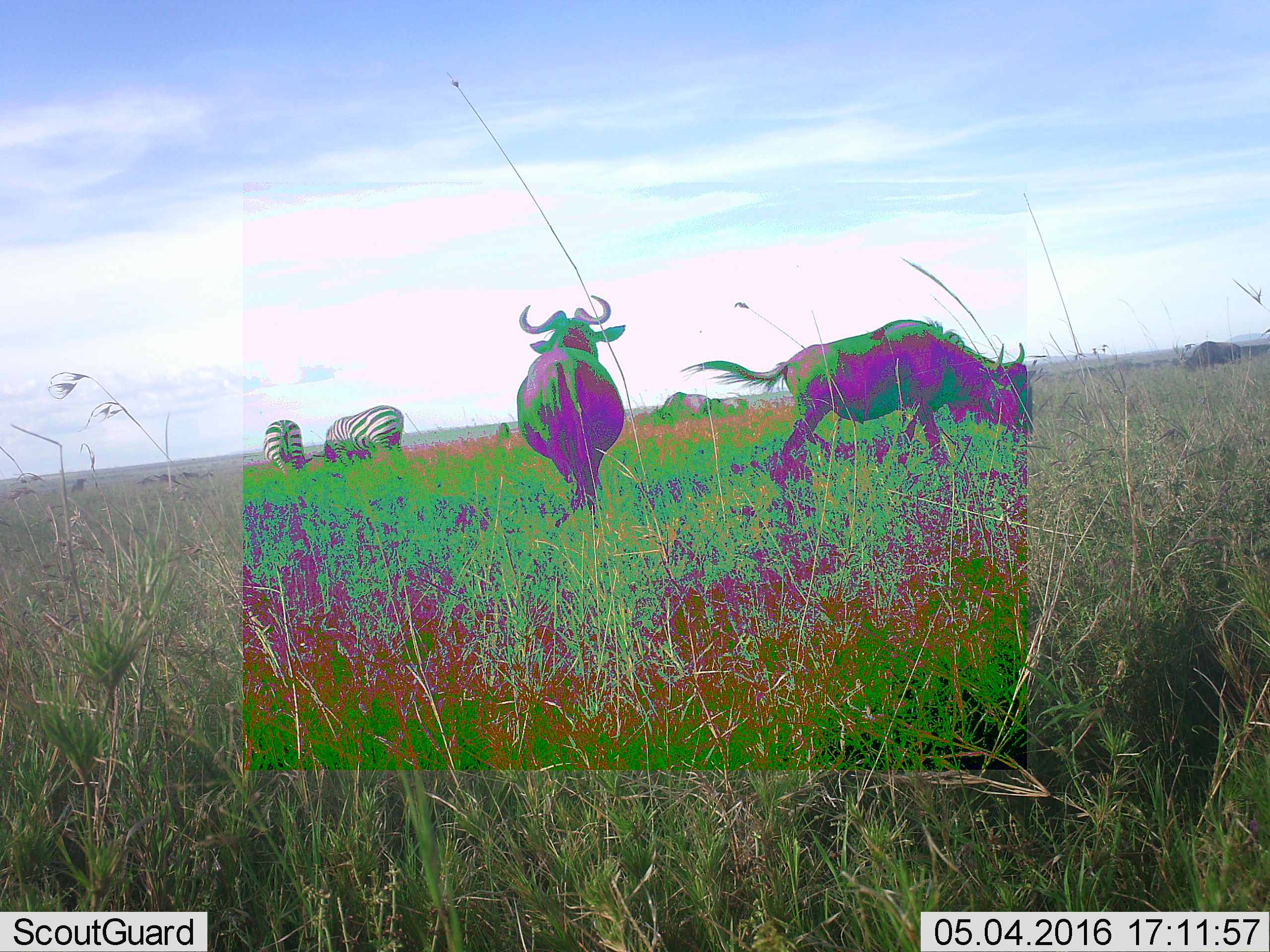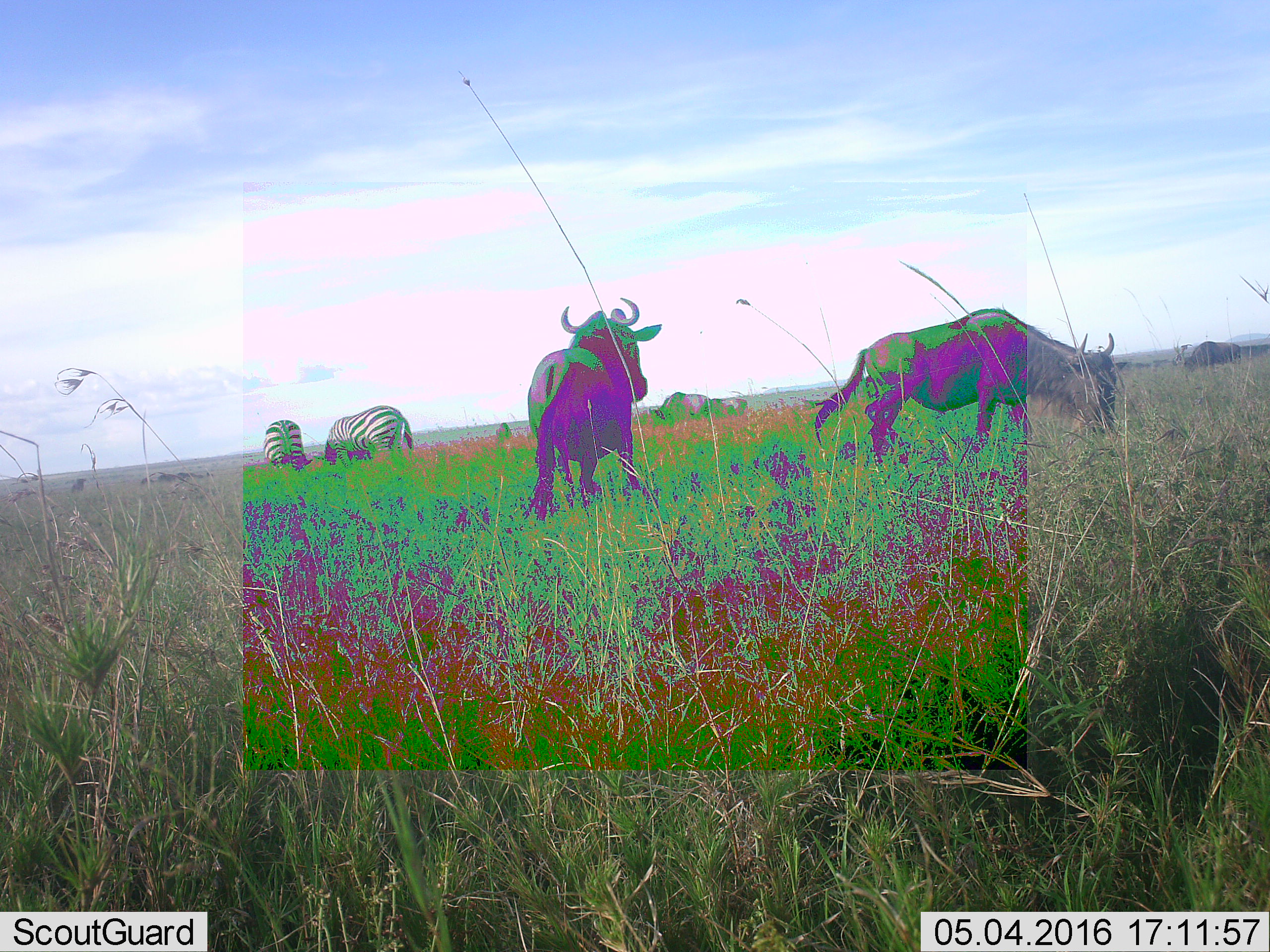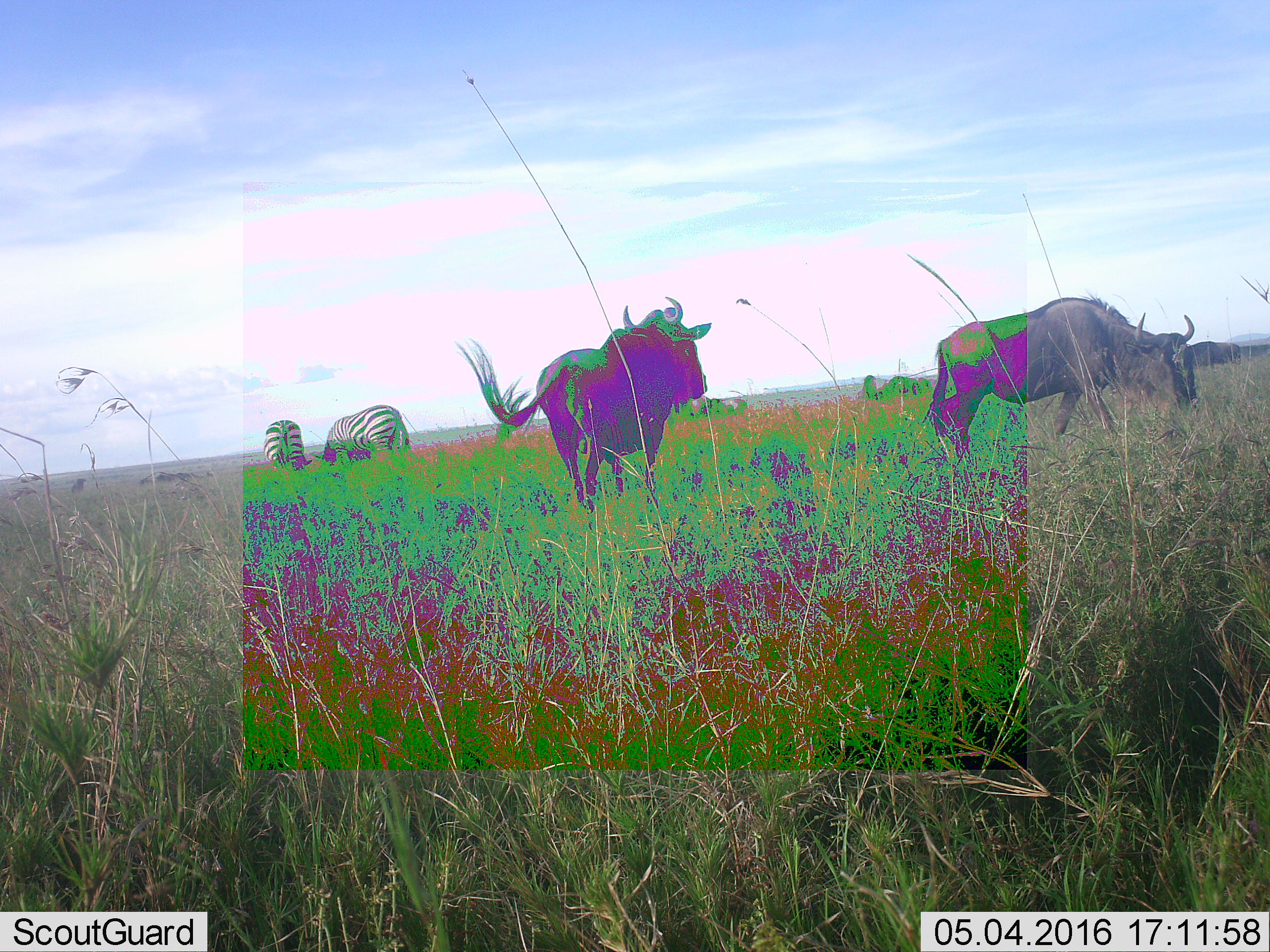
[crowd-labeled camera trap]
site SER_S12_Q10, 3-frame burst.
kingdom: Animalia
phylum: Chordata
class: Mammalia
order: Artiodactyla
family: Bovidae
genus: Connochaetes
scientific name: Connochaetes taurinus taurinus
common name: blue wildebeest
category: wildebeestblue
Wildebeestblue (blue wildebeest) (Connochaetes taurinus taurinus), count 2. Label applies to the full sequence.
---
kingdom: Animalia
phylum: Chordata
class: Mammalia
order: Perissodactyla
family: Equidae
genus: Equus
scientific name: Equus quagga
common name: plains zebra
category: zebraplains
Zebraplains (plains zebra) (Equus quagga), count 2. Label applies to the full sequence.